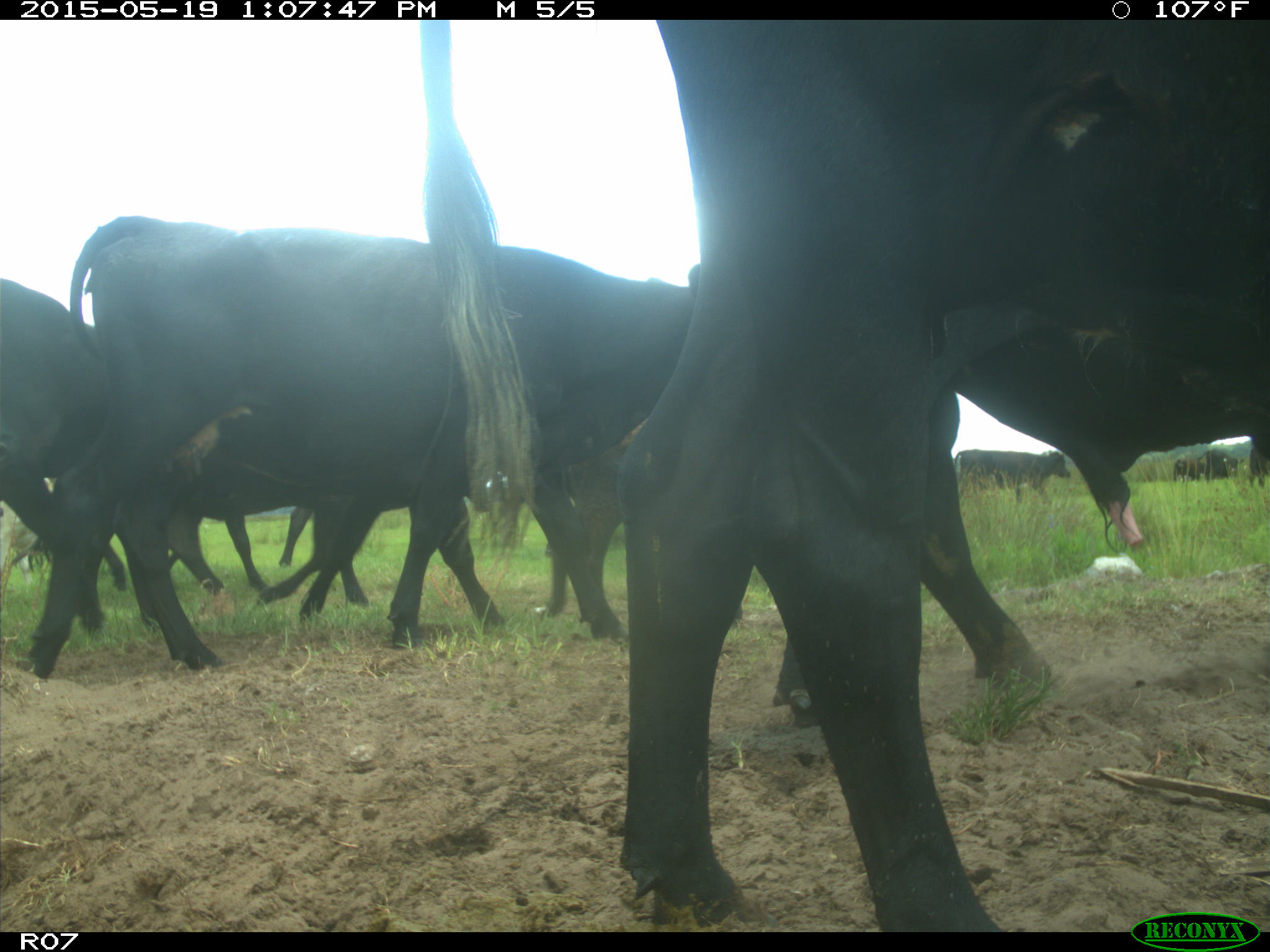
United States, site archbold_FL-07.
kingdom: Animalia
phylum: Chordata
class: Mammalia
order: Artiodactyla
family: Bovidae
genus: Bos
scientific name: Bos taurus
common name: domestic cow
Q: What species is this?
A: Bos taurus (domestic cow).